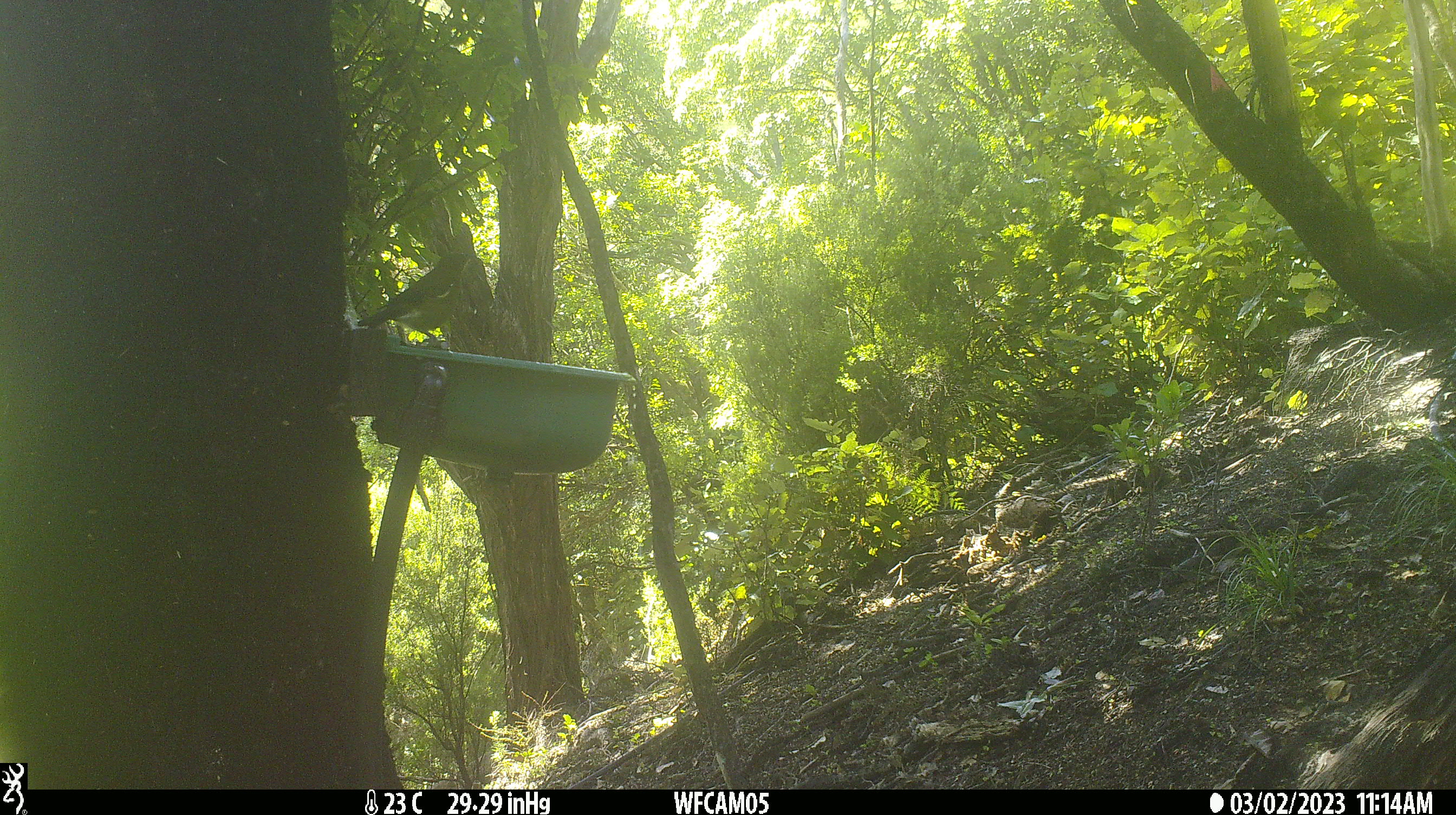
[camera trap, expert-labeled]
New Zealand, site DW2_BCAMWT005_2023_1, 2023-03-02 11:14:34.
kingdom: Animalia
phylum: Chordata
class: Aves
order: Passeriformes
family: Meliphagidae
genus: Anthornis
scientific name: Anthornis melanura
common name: new zealand bellbird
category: bellbird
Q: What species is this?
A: Bellbird (new zealand bellbird) (Anthornis melanura).